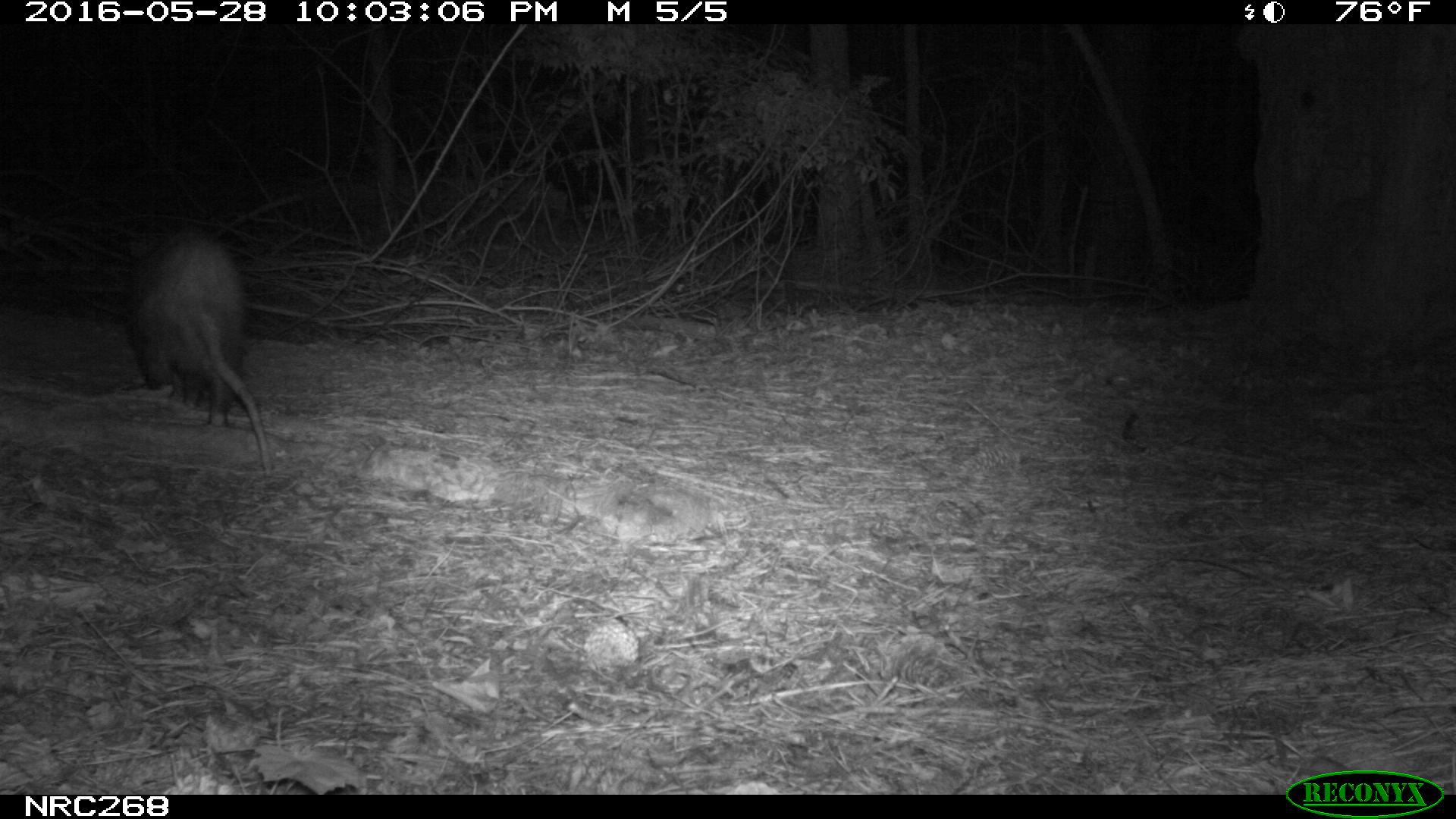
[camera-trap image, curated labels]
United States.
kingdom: Animalia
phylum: Chordata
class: Mammalia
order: Didelphimorphia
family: Didelphidae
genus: Didelphis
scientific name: Didelphis virginiana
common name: virginia opossum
Virginia Opossum (Didelphis virginiana).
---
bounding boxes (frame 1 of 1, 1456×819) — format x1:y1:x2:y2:
Virginia Opossum: 121:214:279:486